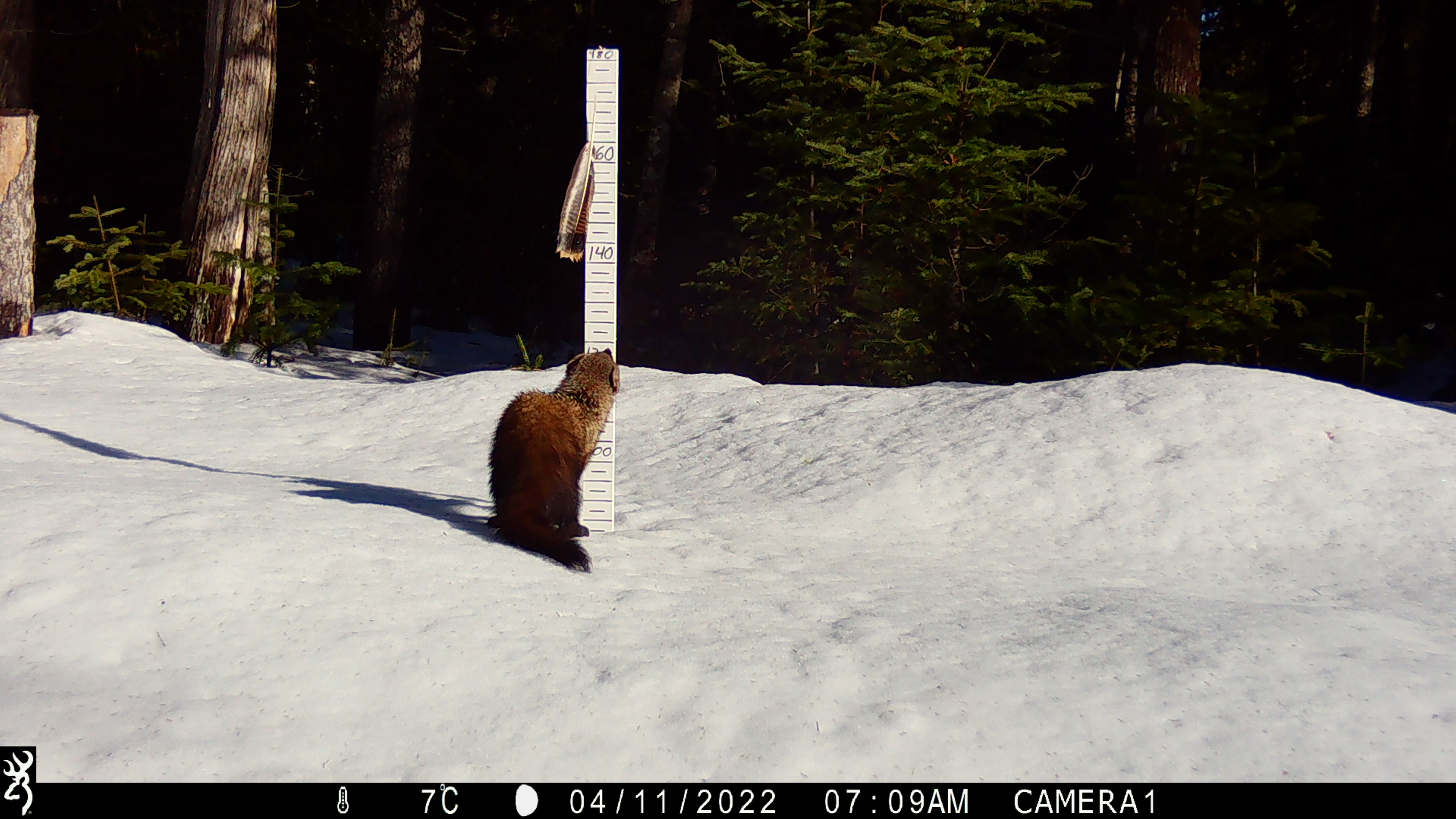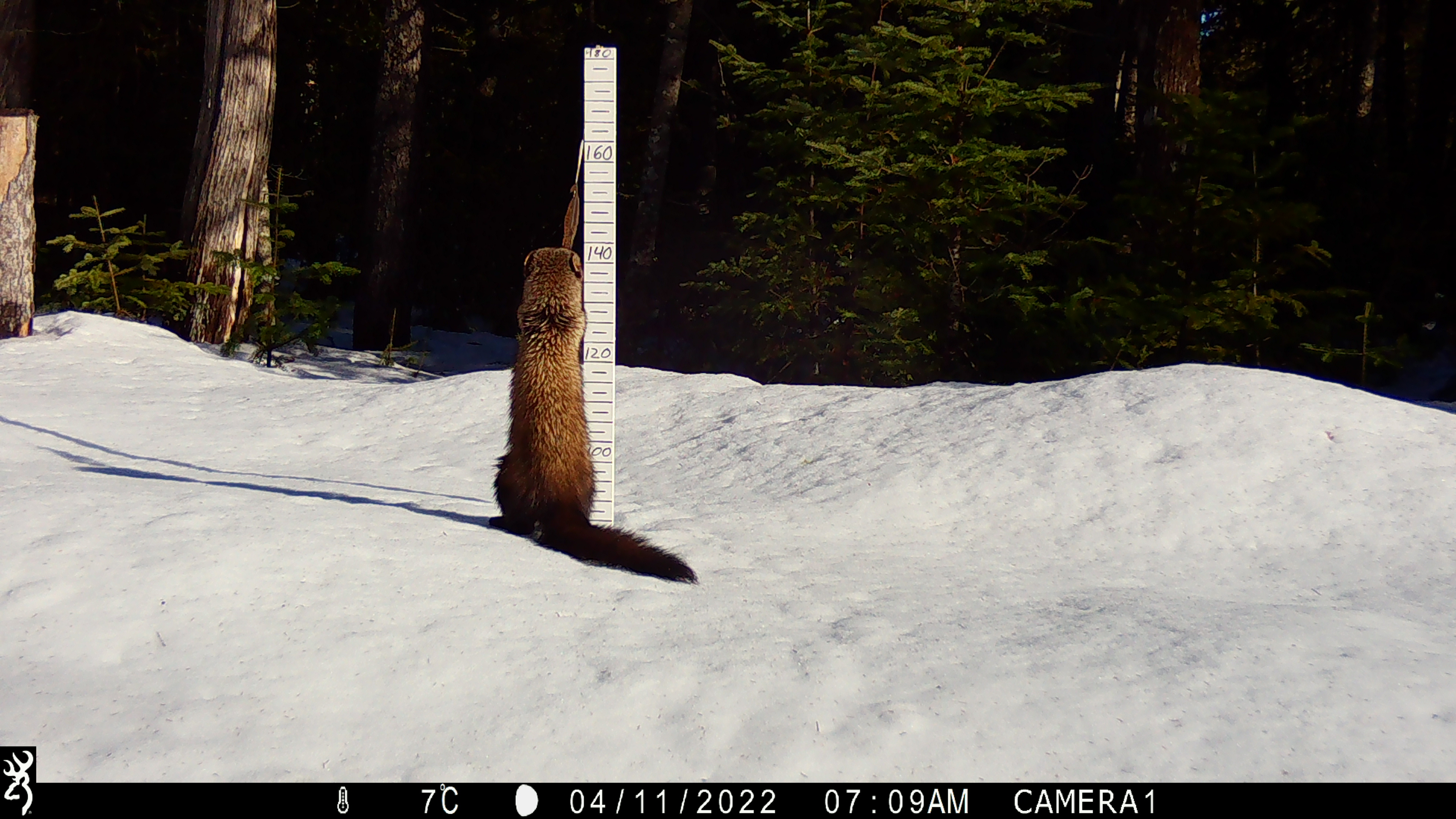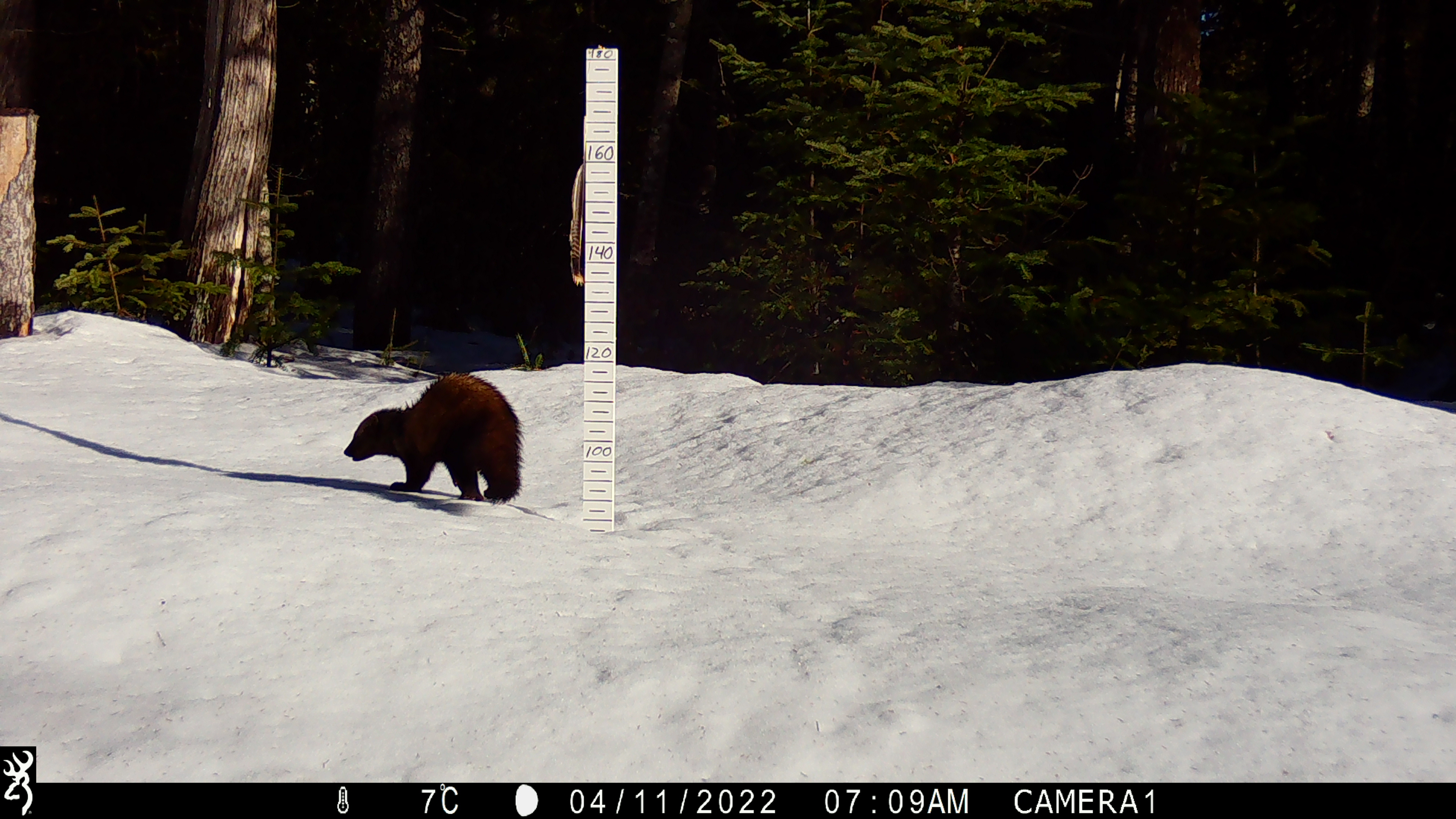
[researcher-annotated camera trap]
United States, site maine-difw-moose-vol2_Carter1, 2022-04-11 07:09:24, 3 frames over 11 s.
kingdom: Animalia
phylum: Chordata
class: Mammalia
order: Carnivora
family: Mustelidae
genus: Pekania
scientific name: Pekania pennanti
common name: fisher